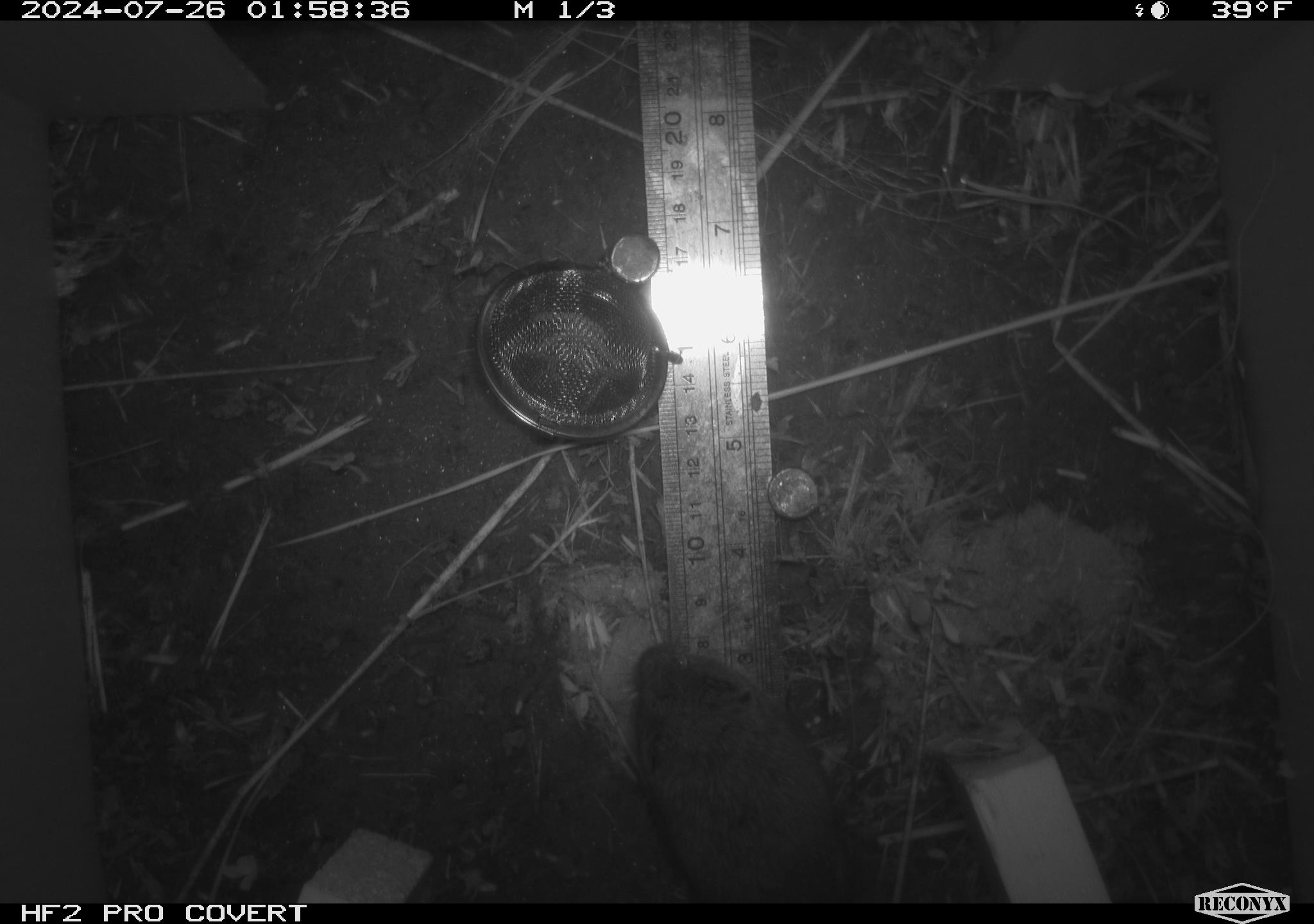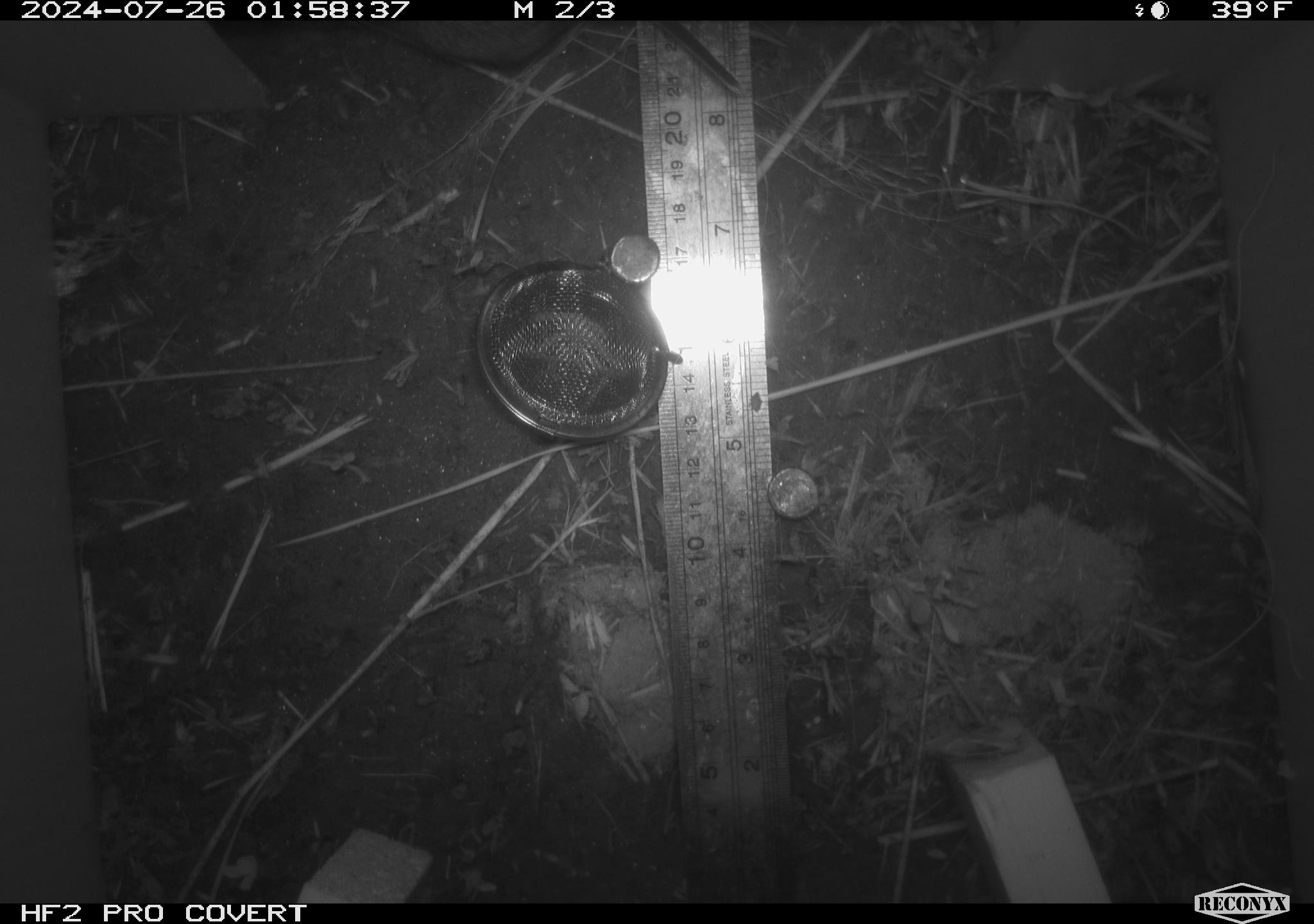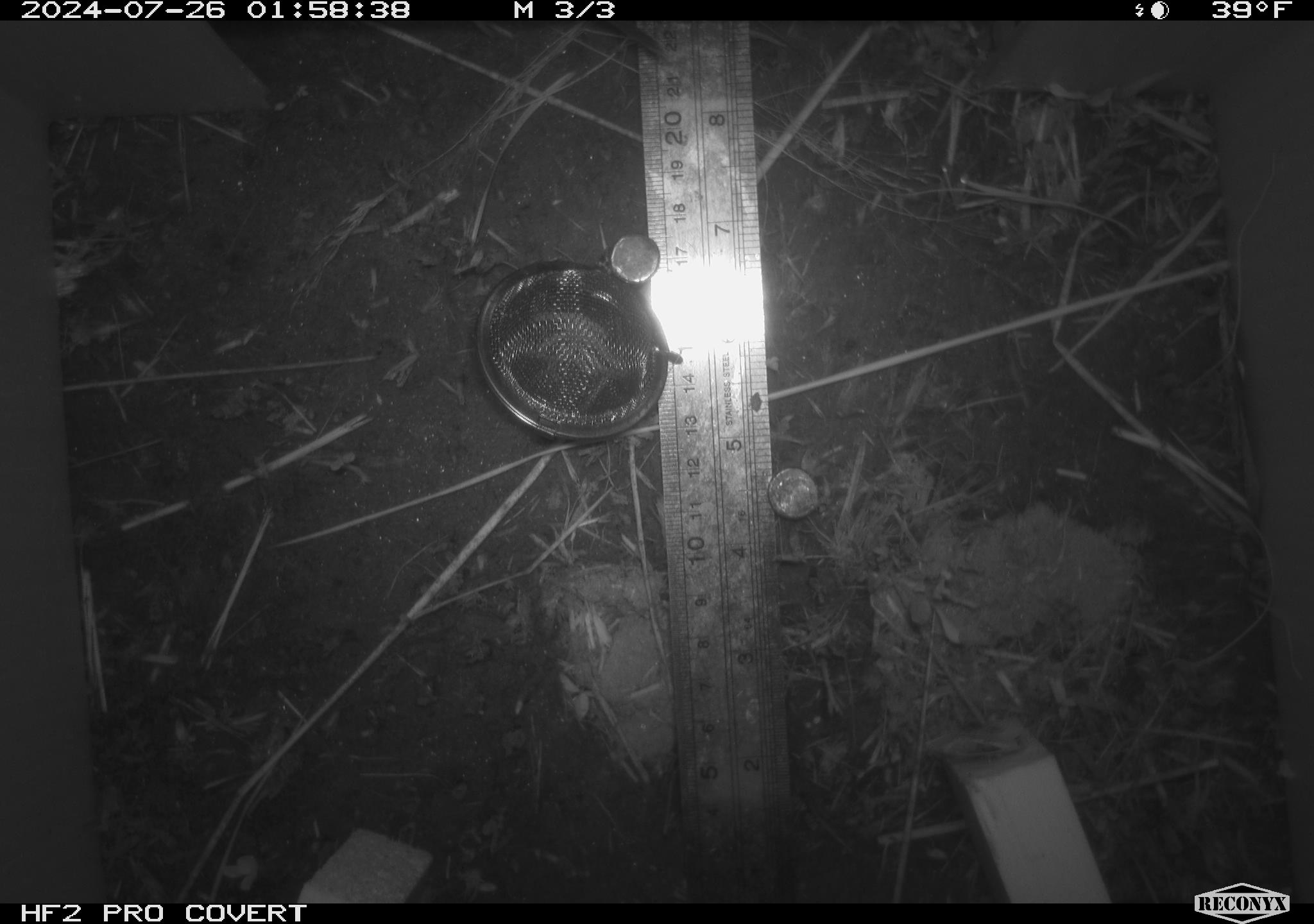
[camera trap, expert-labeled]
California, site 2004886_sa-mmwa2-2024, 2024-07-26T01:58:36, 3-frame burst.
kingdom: Animalia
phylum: Chordata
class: Mammalia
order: Rodentia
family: Cricetidae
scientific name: Arvicolinae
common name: voles, lemmings, and muskrats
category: arvicolinae subfamily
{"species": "arvicolinae subfamily (voles, lemmings, and muskrats) (Arvicolinae)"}